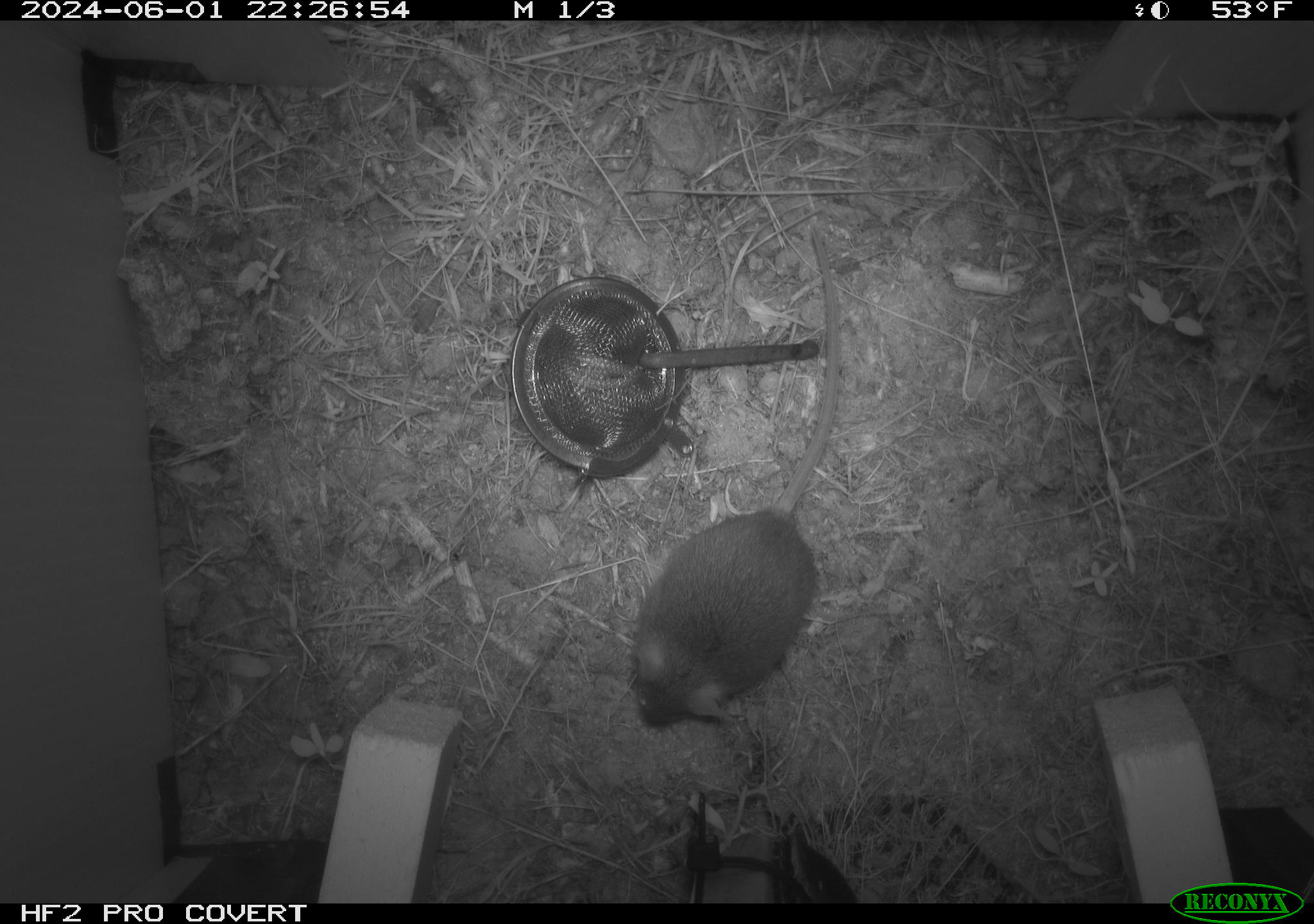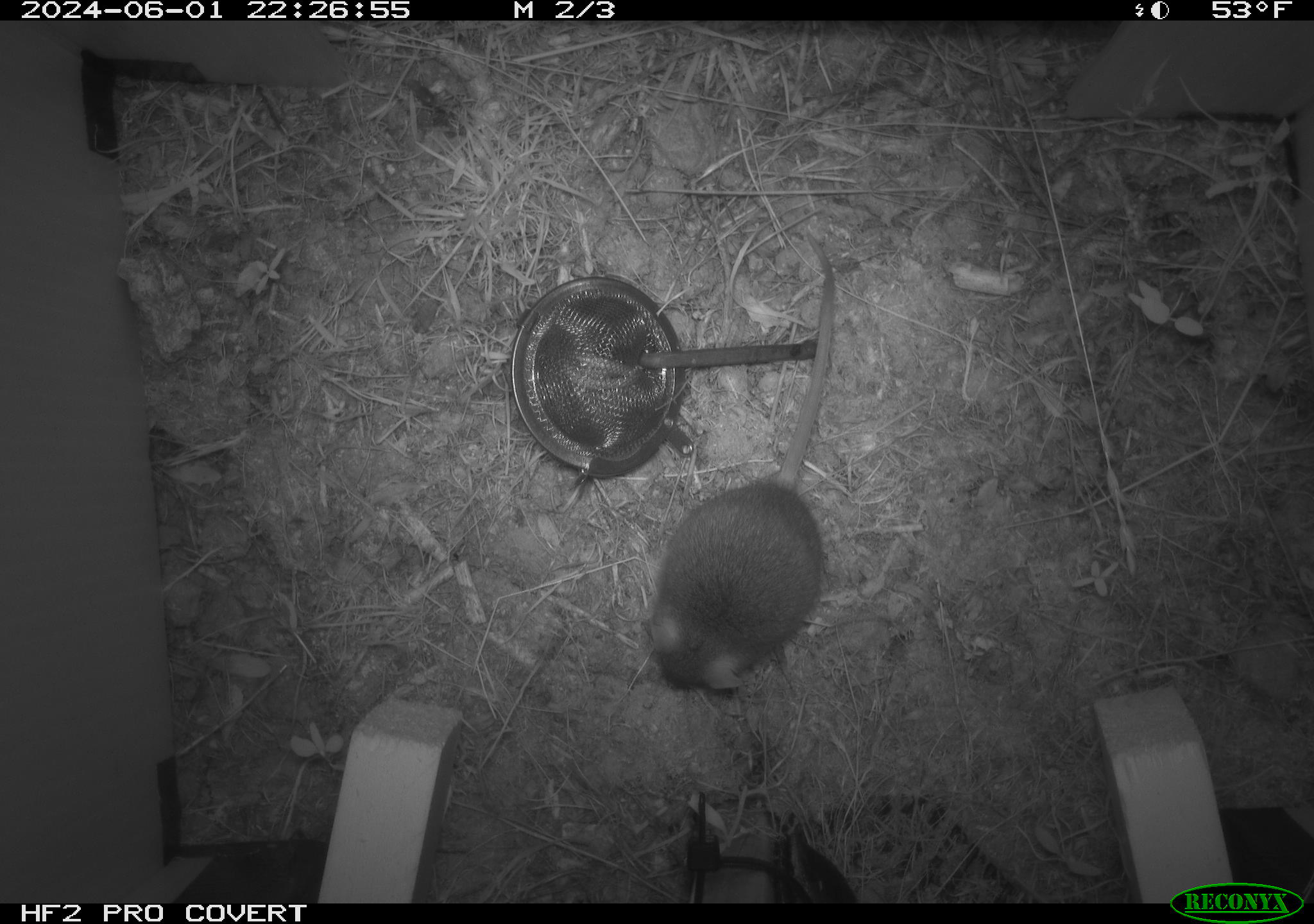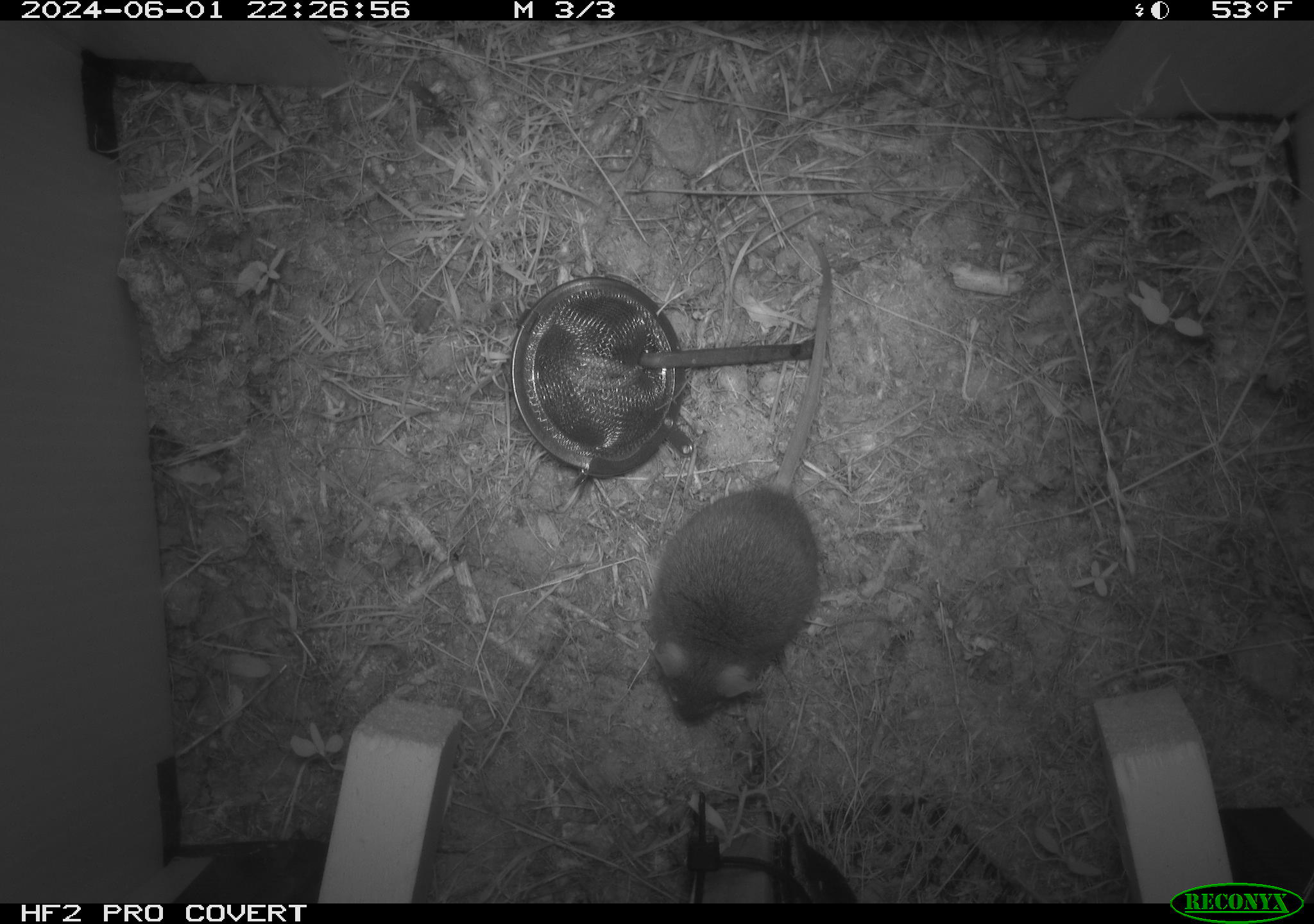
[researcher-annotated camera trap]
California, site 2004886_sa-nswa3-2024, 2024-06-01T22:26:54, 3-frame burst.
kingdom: Animalia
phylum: Chordata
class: Mammalia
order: Rodentia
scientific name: Rodentia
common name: rodent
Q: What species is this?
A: Rodent (Rodentia).